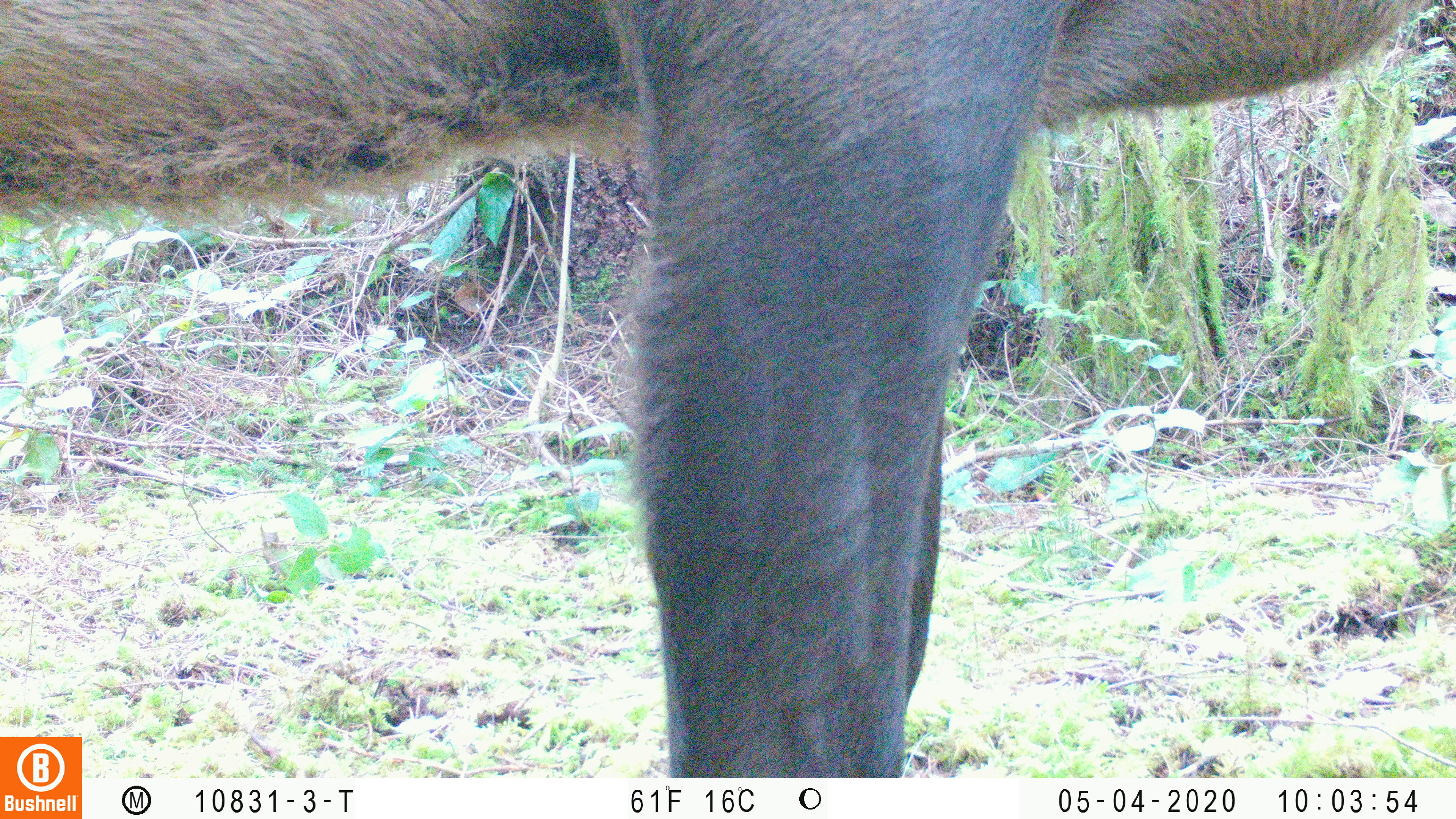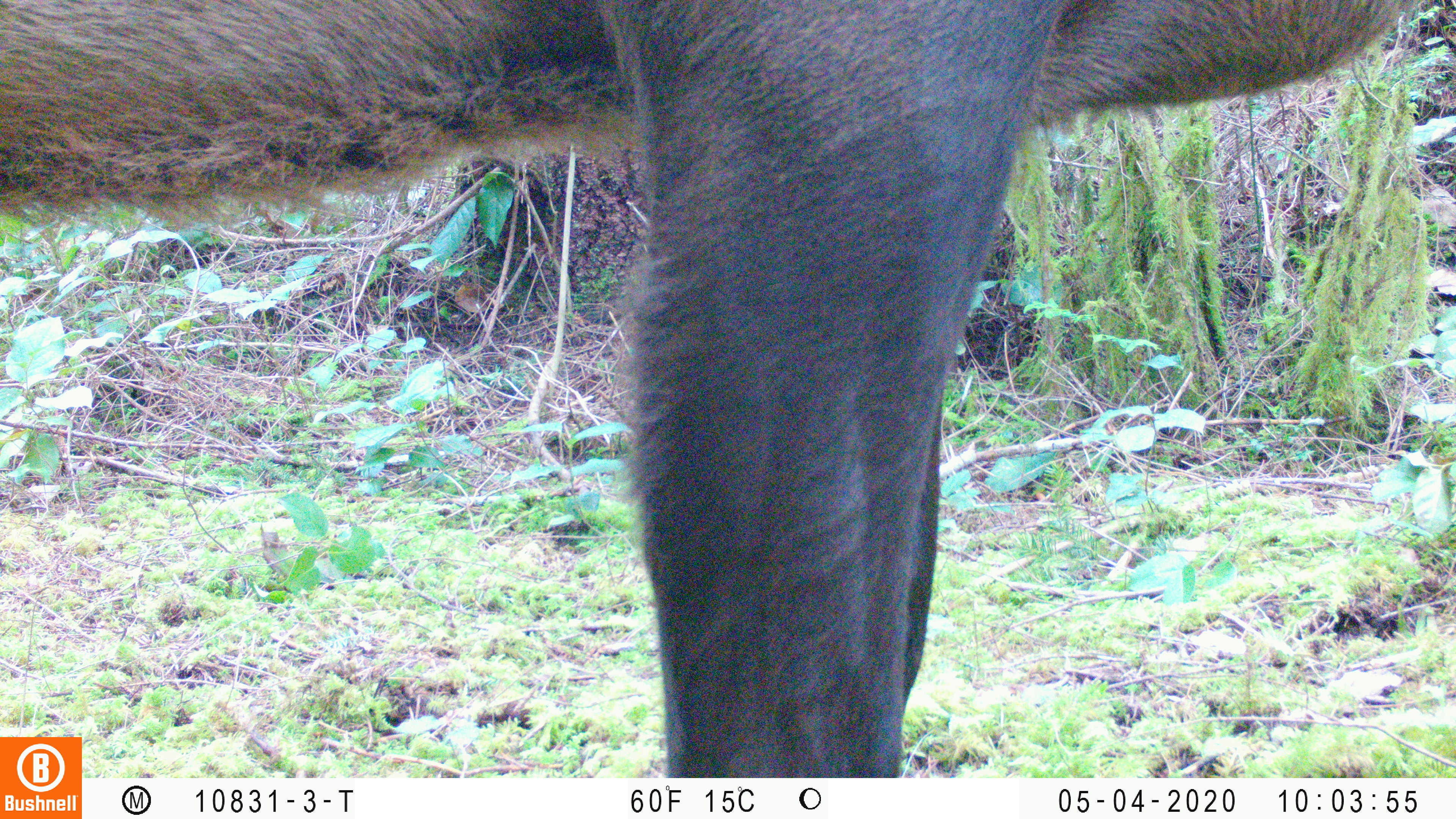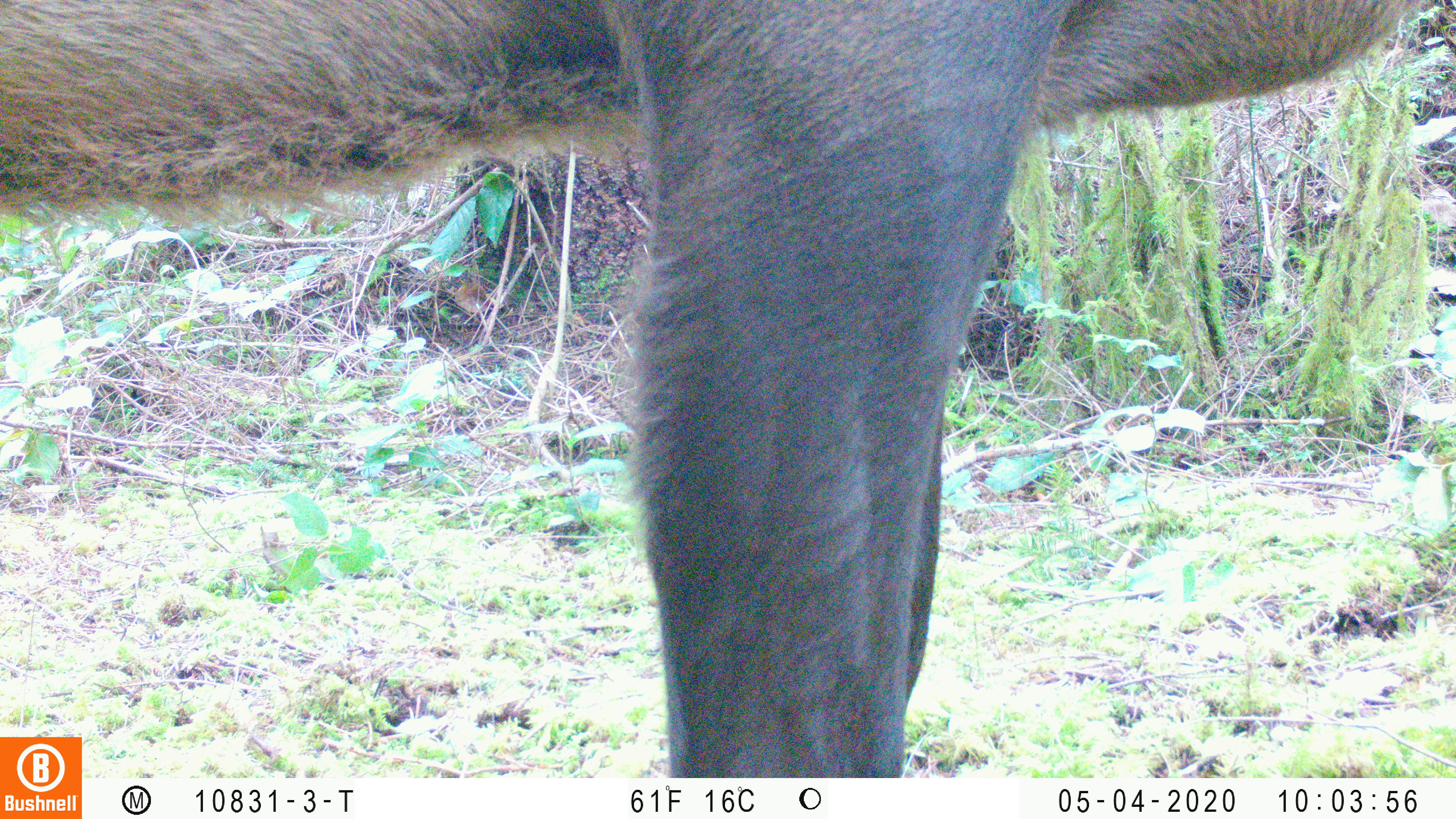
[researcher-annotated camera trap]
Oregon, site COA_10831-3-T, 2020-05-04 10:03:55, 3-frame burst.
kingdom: Animalia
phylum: Chordata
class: Mammalia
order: Artiodactyla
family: Cervidae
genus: Cervus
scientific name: Cervus canadensis roosevelti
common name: roosevelt elk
Roosevelt elk (Cervus canadensis roosevelti).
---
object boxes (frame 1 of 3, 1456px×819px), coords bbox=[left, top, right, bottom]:
roosevelt elk: bbox=[0, 2, 1426, 730]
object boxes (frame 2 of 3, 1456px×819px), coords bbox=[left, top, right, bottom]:
roosevelt elk: bbox=[0, 1, 1420, 730]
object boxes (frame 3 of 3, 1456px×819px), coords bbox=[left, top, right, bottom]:
roosevelt elk: bbox=[0, 1, 1436, 729]